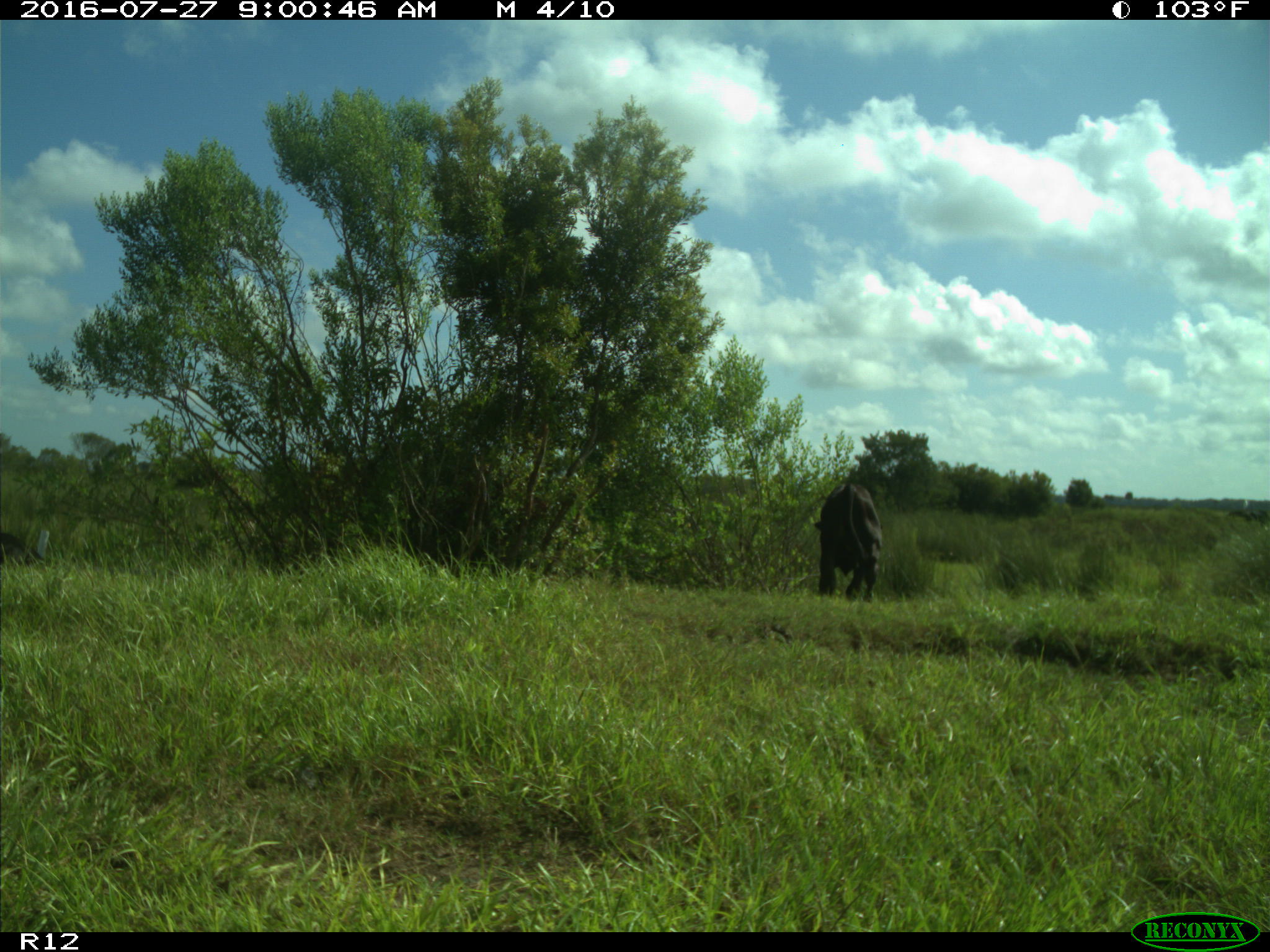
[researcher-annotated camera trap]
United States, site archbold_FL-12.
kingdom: Animalia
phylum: Chordata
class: Mammalia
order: Artiodactyla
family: Bovidae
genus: Bos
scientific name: Bos taurus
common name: domestic cow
Bos taurus (domestic cow).